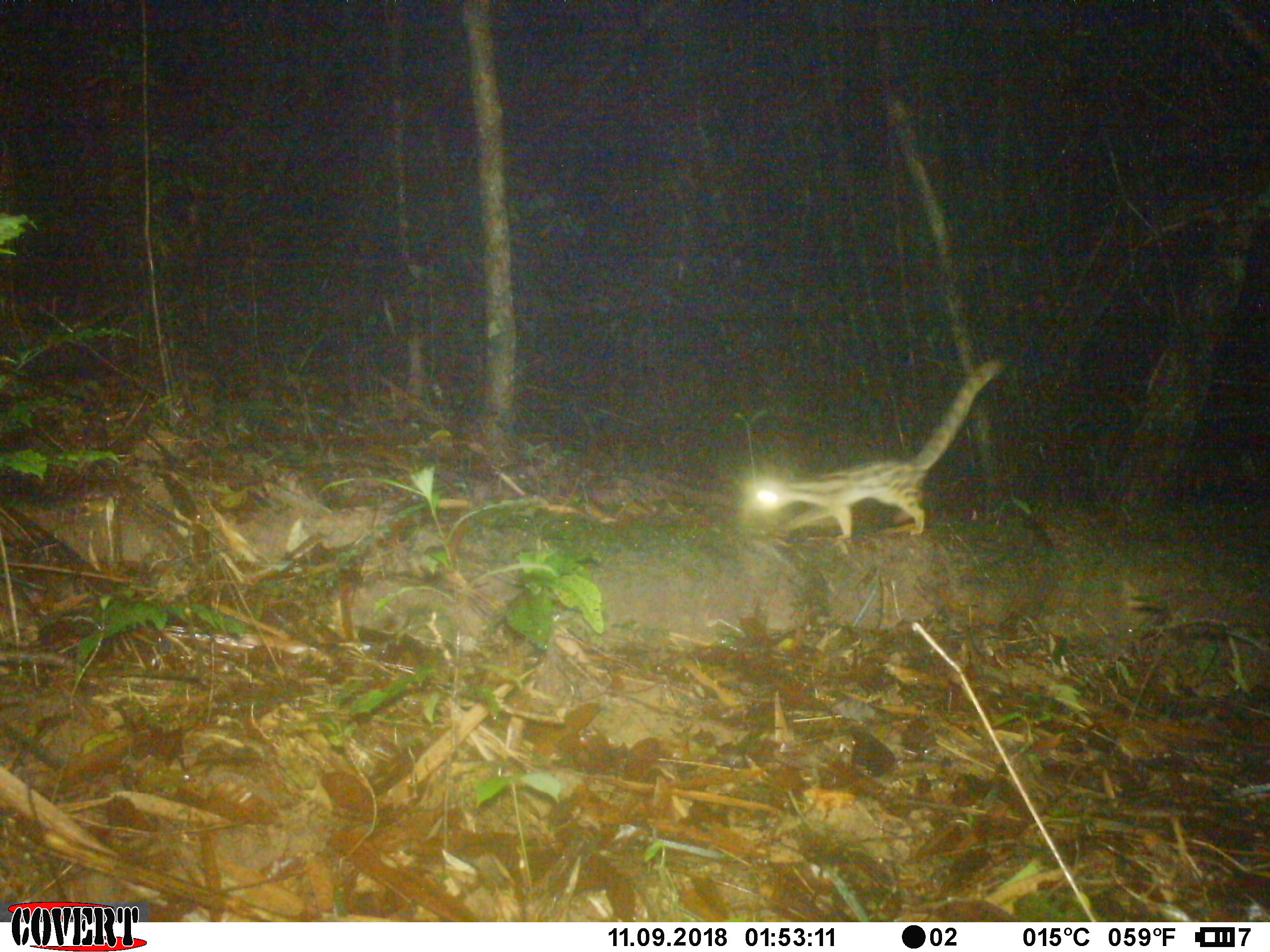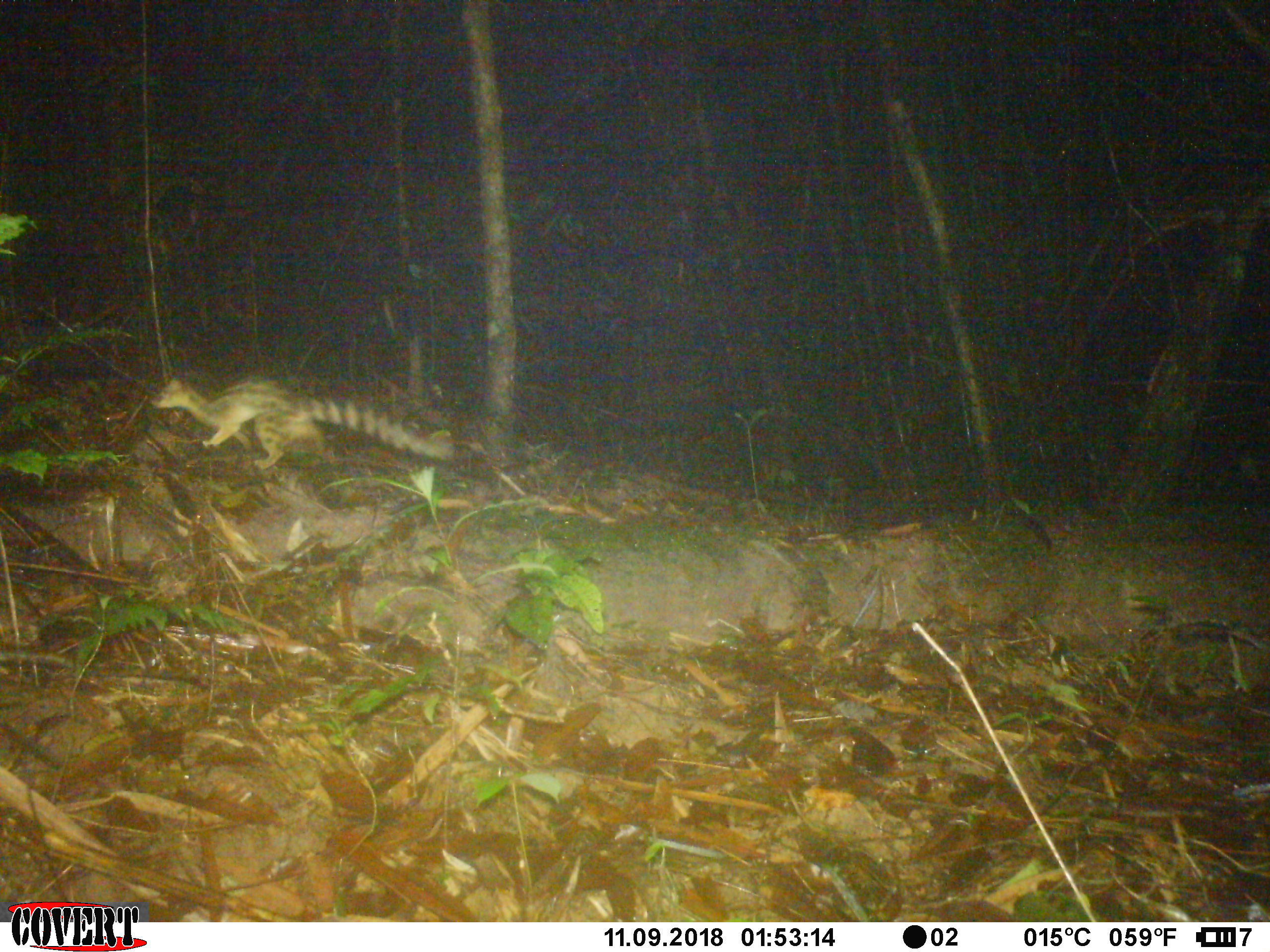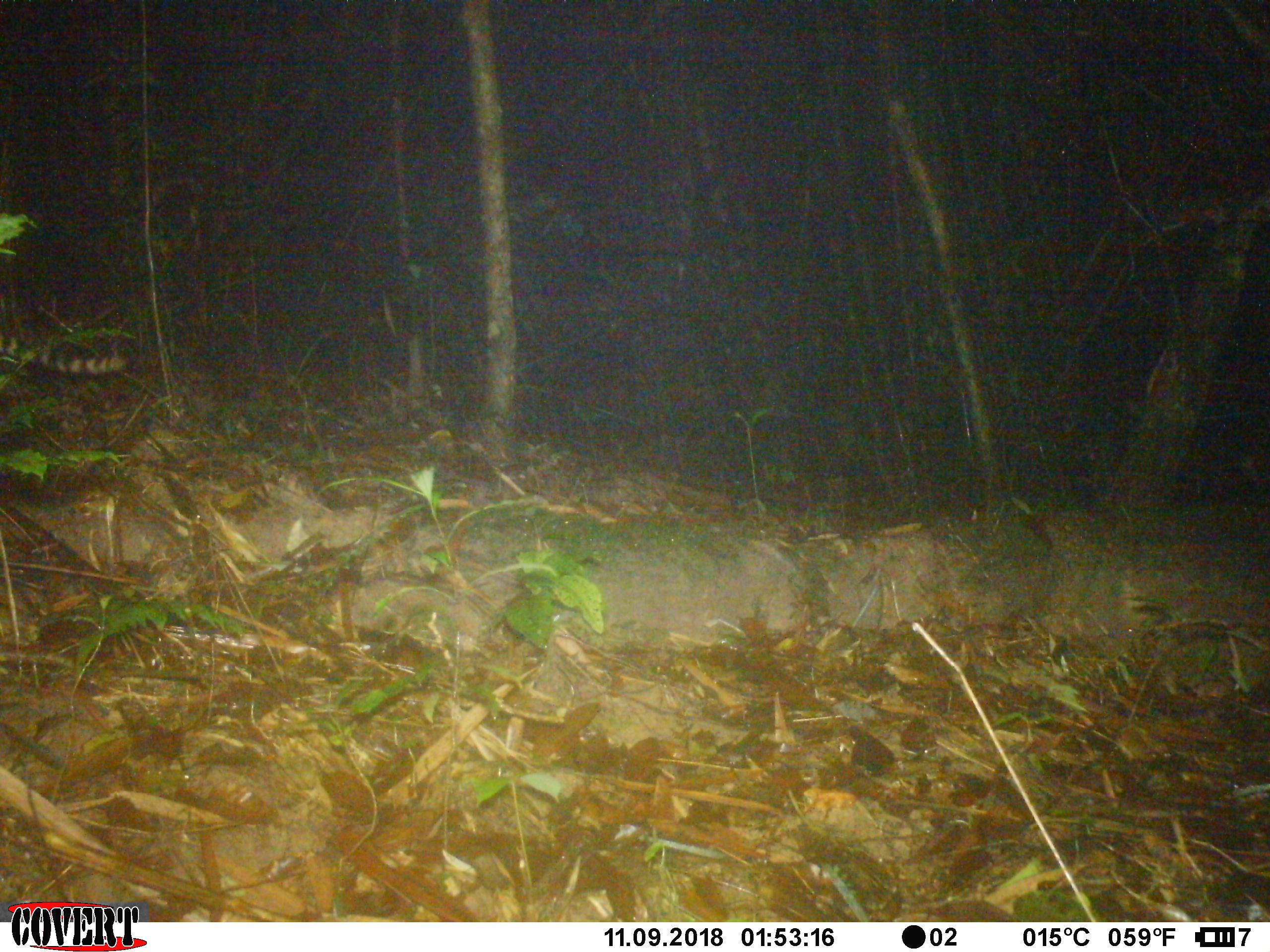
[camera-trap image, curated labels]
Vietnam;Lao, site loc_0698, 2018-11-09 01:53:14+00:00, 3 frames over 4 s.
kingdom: Animalia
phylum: Chordata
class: Mammalia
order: Carnivora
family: Prionodontidae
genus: Prionodon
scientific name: Prionodon pardicolor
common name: spotted linsang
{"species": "spotted linsang (Prionodon pardicolor)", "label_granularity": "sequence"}